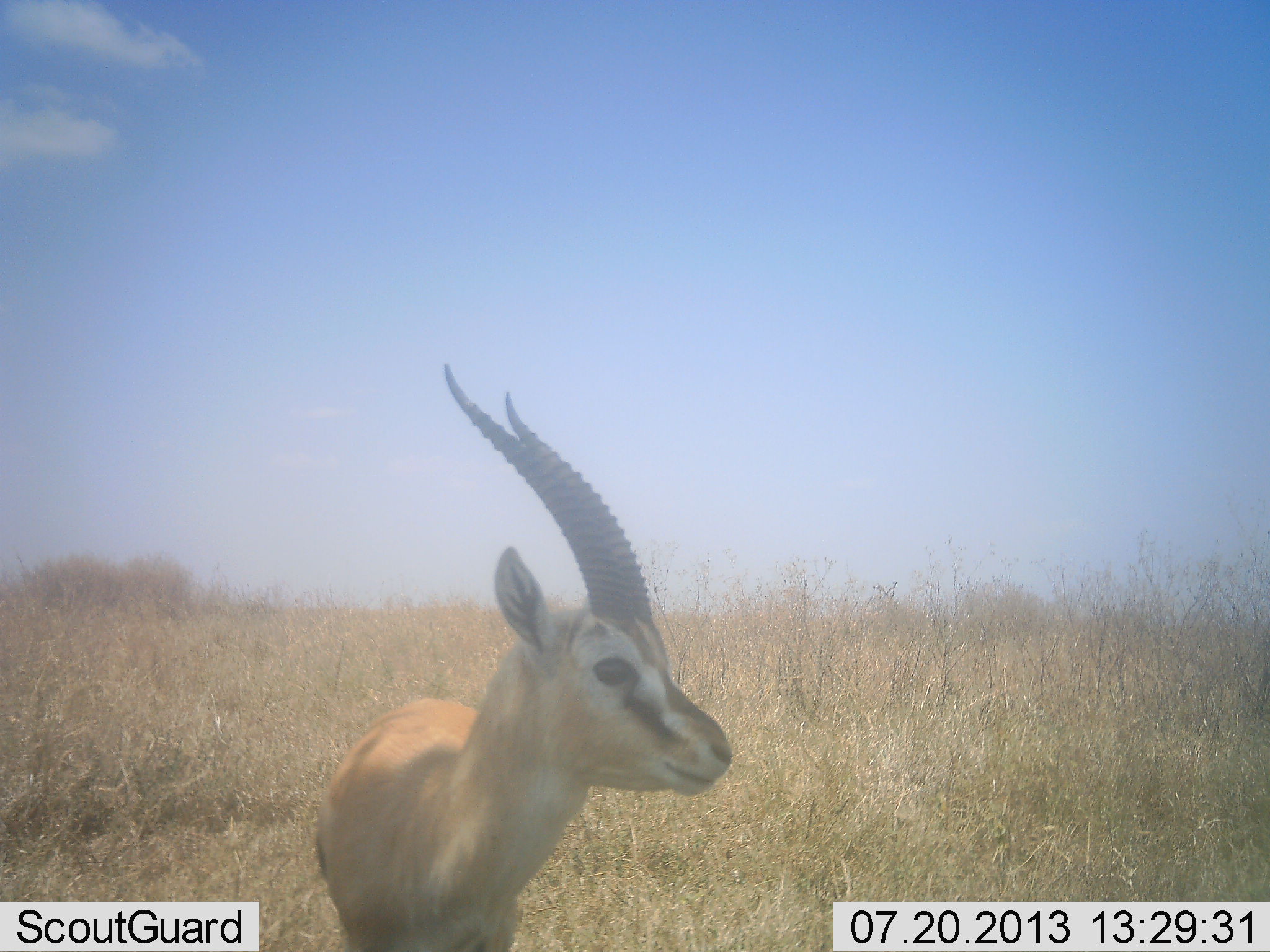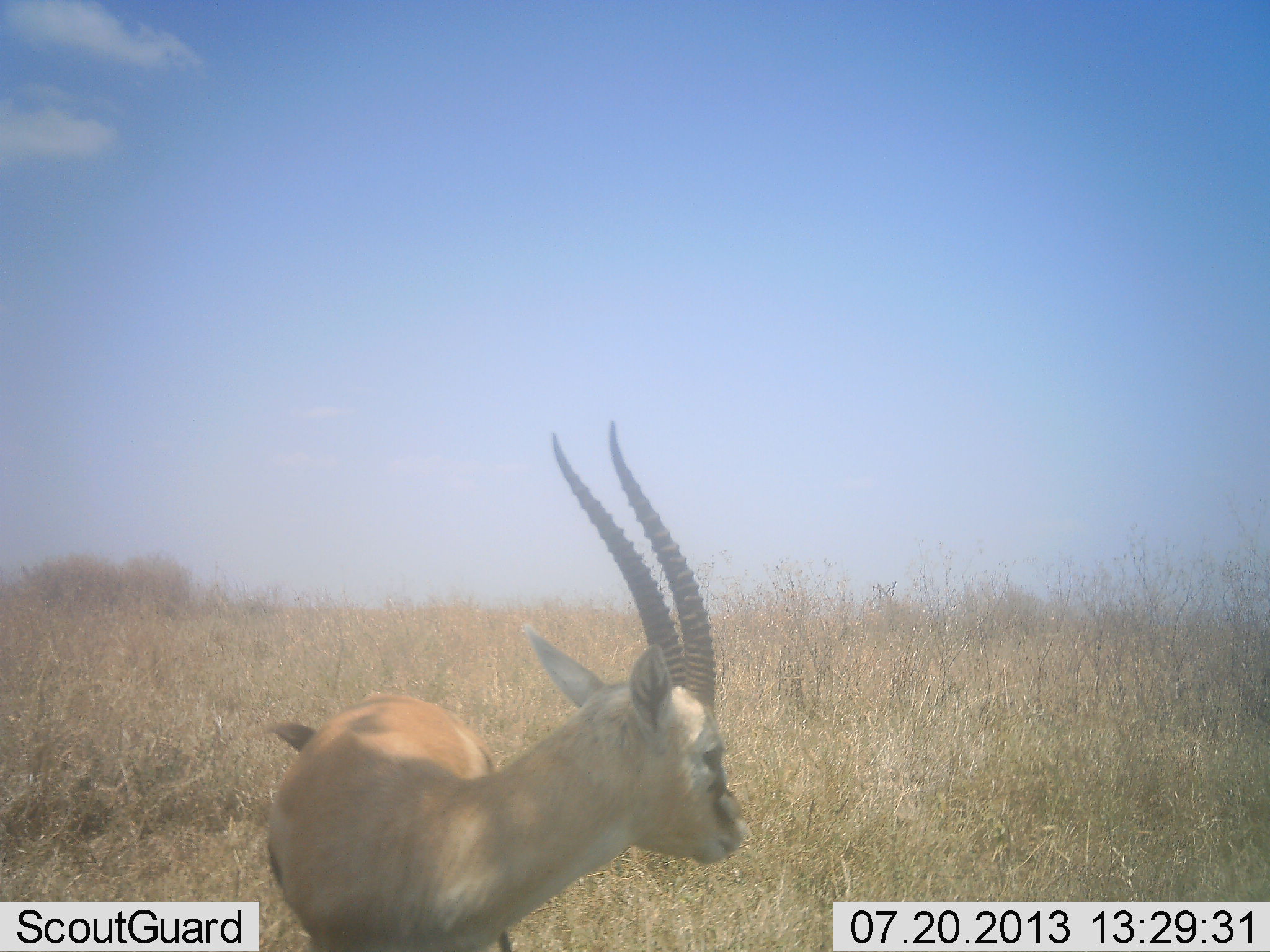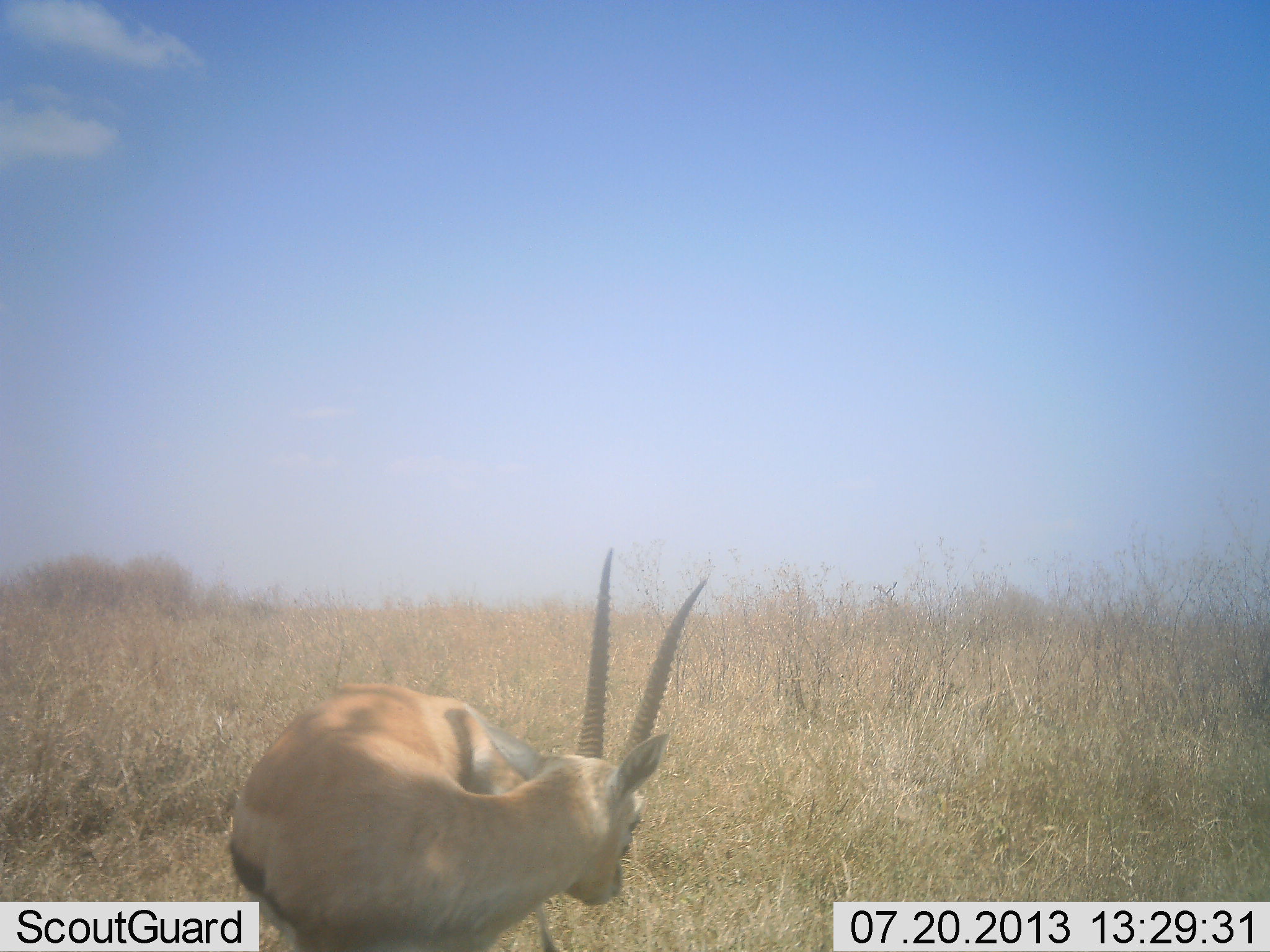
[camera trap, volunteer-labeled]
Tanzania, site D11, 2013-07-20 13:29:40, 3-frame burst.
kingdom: Animalia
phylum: Chordata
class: Mammalia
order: Artiodactyla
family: Bovidae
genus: Eudorcas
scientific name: Eudorcas thomsonii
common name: thomson's gazelle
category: gazellethomsons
Gazellethomsons (thomson's gazelle) (Eudorcas thomsonii), count 1. Behavior (volunteer vote fractions): standing 100%, resting 0%, moving 0%, interacting 0%. Young present (vote fraction): 0%. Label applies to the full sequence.